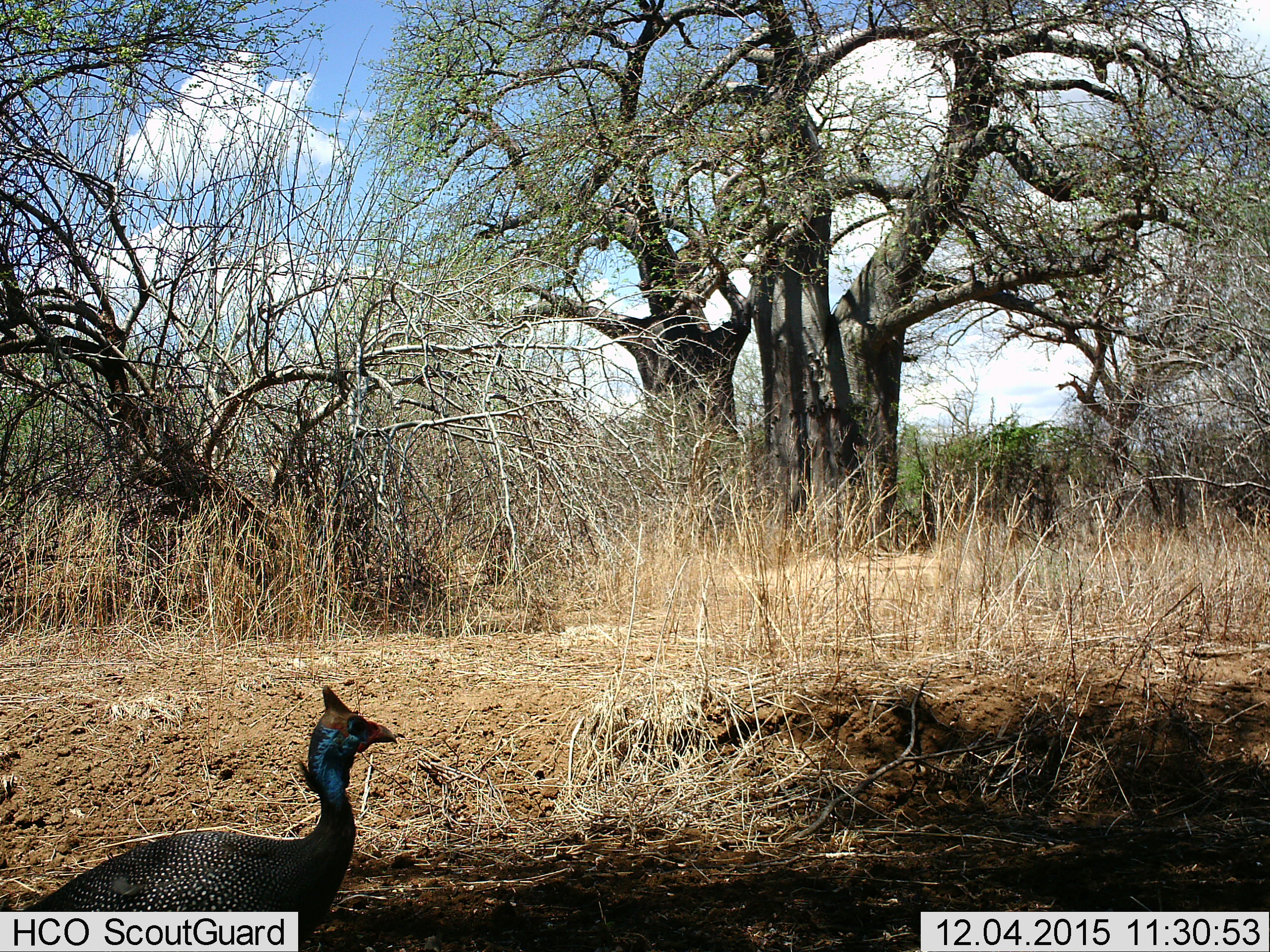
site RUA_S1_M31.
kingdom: Animalia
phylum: Chordata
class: Aves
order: Galliformes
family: Numididae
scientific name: Numididae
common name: guineafowl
Guineafowl (Numididae), count 1. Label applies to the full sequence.